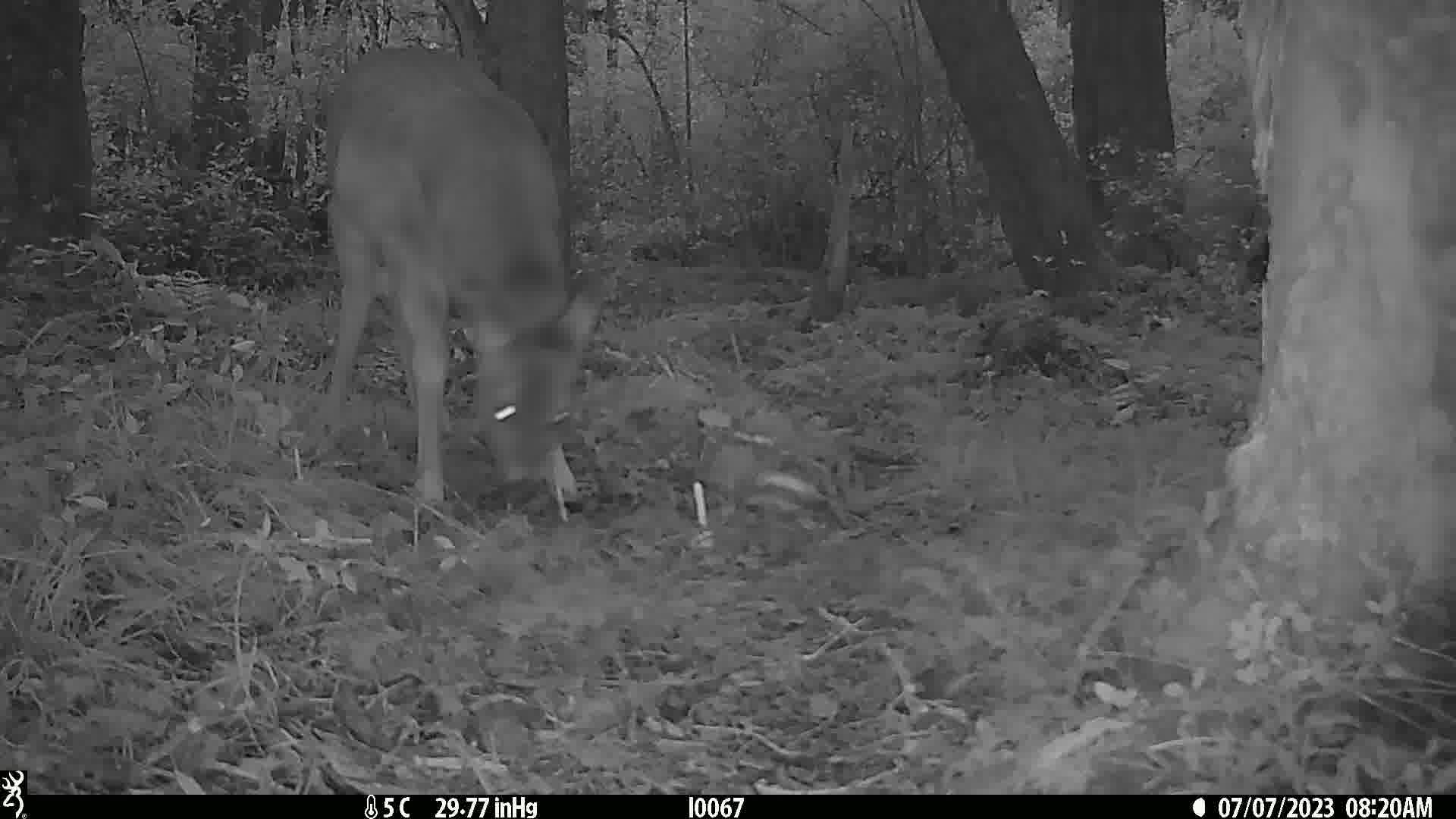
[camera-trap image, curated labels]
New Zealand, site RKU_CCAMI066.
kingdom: Animalia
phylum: Chordata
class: Mammalia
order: Artiodactyla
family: Cervidae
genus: Odocoileus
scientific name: Odocoileus virginianus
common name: white-tailed deer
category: white tailed deer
White tailed deer (white-tailed deer) (Odocoileus virginianus).